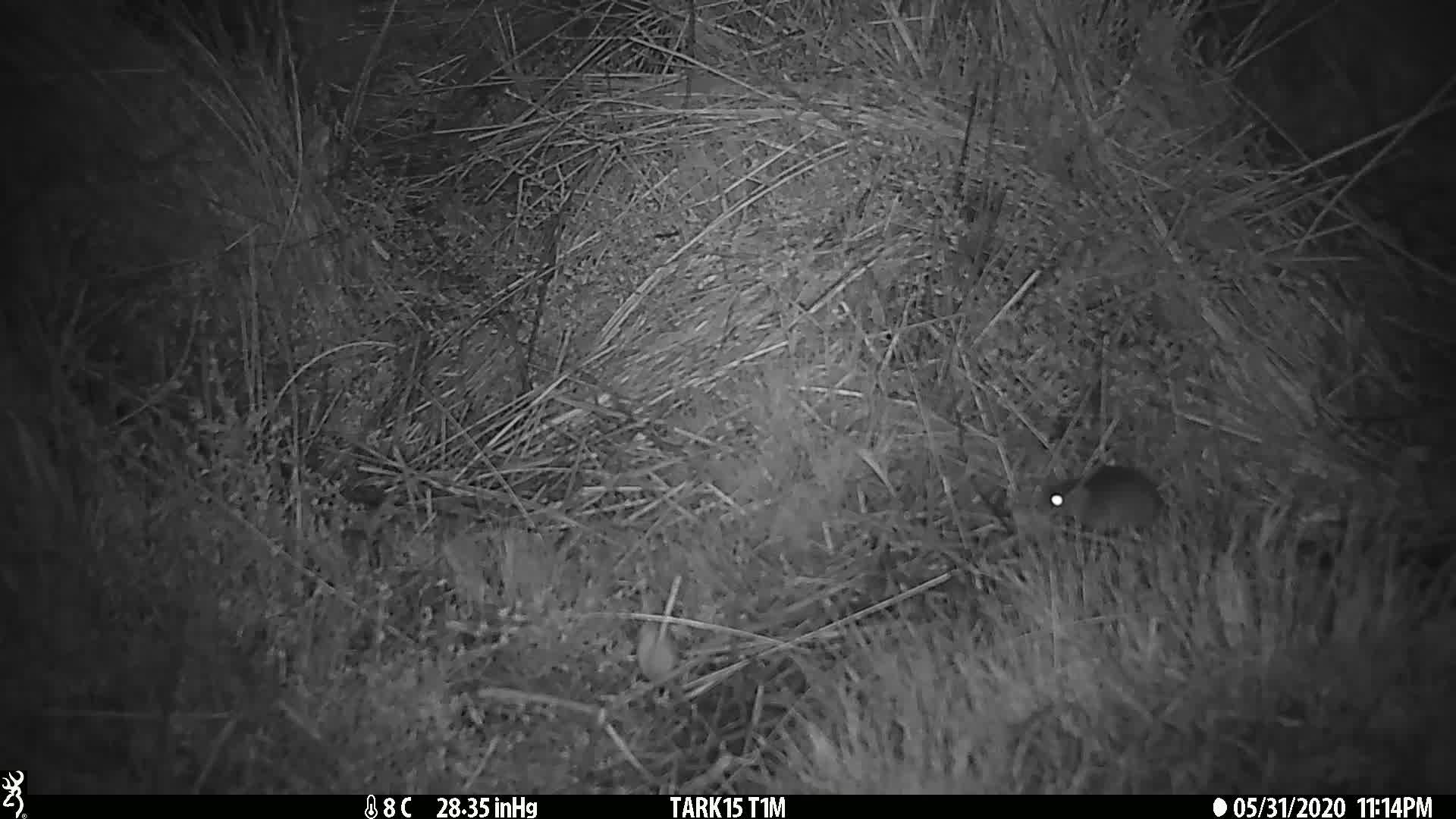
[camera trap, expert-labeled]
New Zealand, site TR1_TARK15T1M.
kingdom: Animalia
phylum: Chordata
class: Mammalia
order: Rodentia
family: Muridae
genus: Mus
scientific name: Mus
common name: mouse